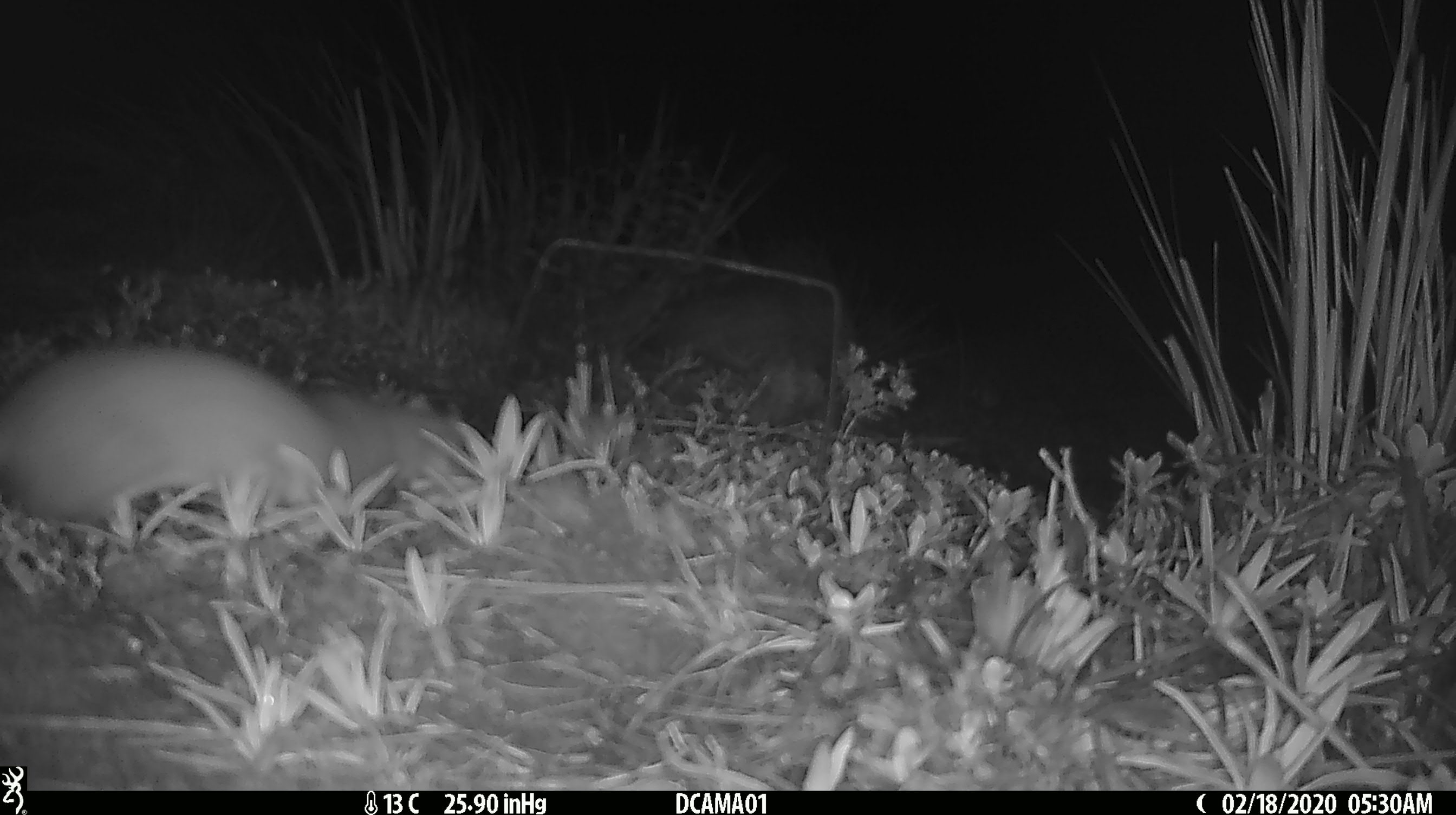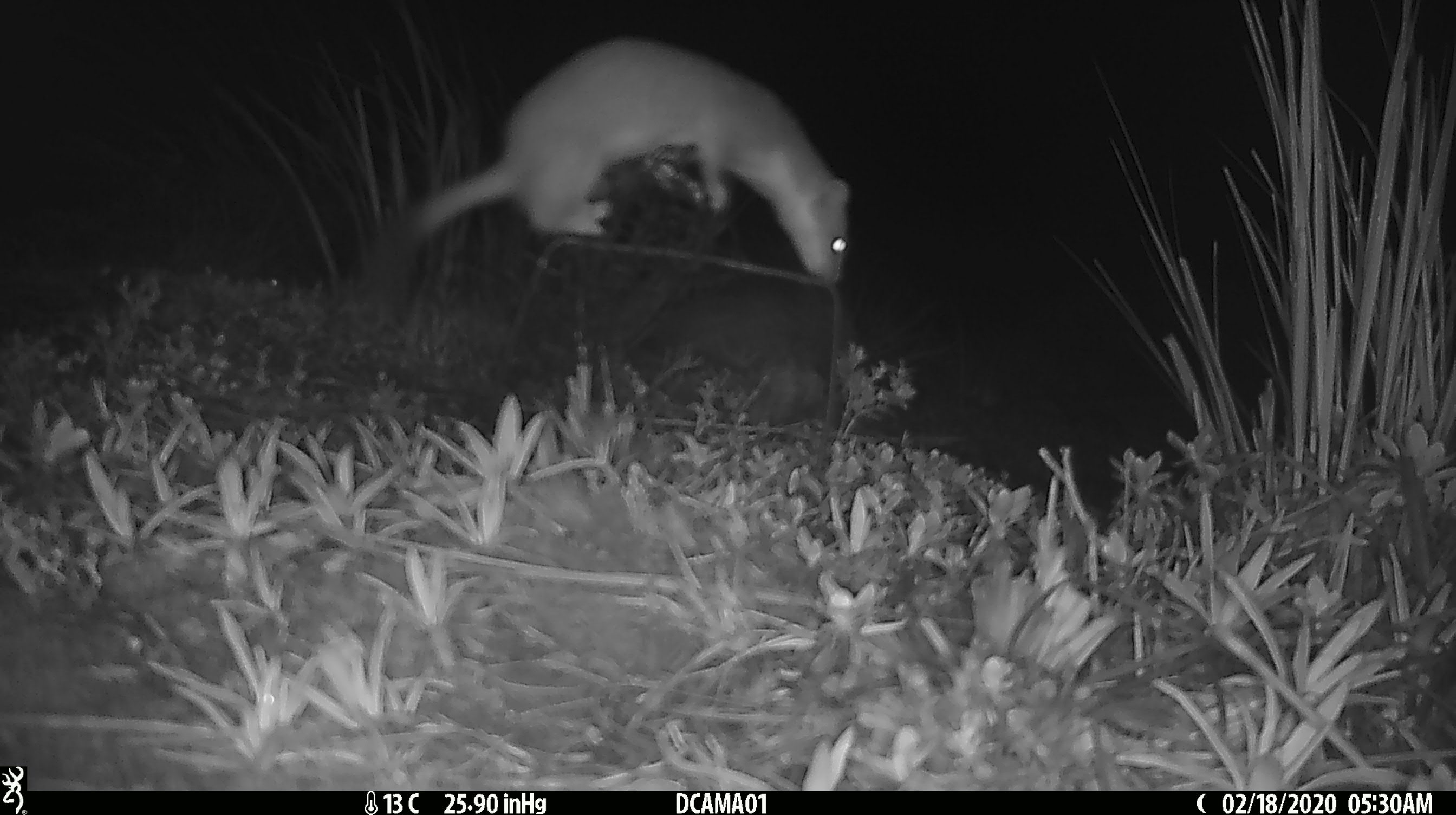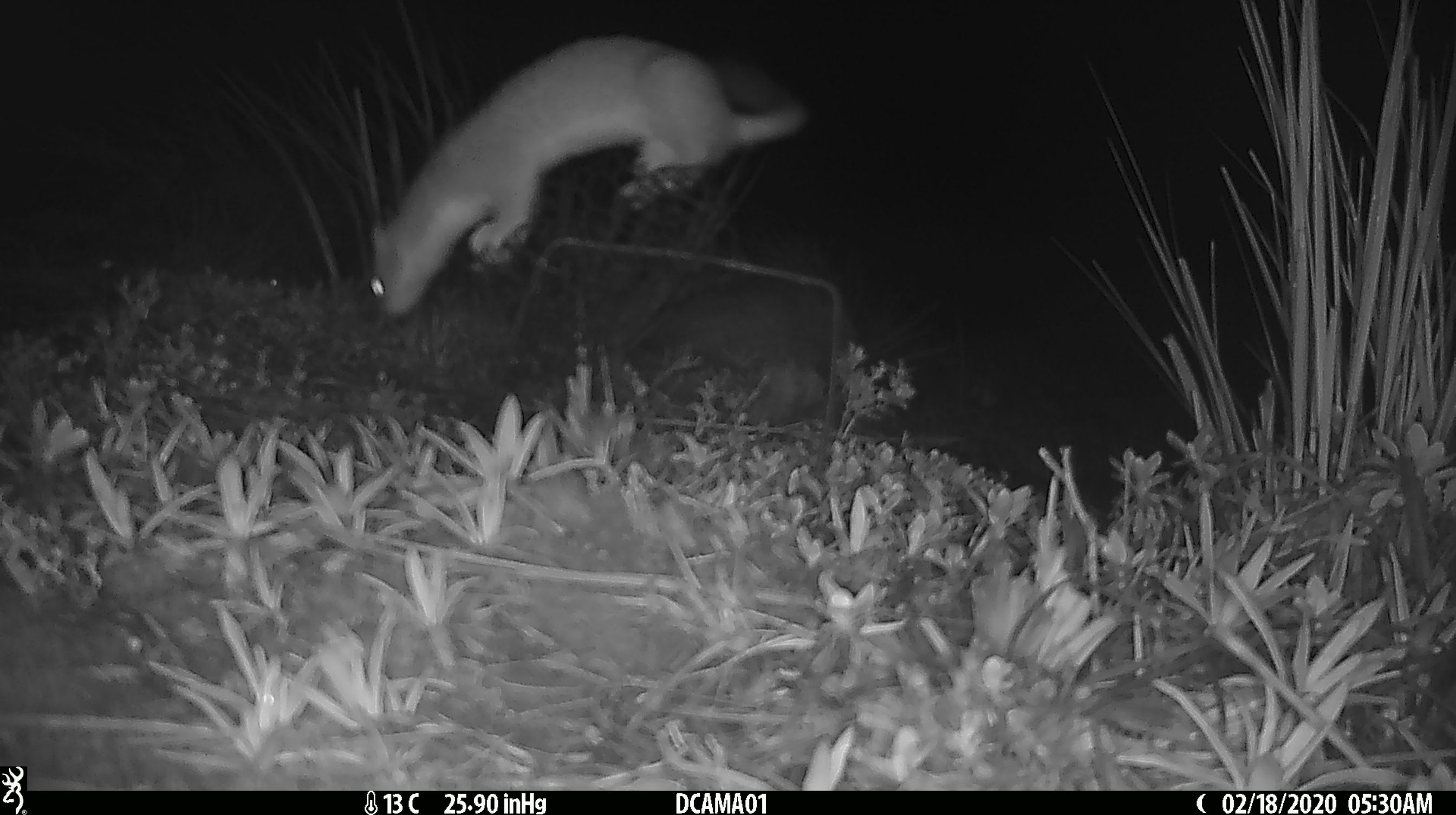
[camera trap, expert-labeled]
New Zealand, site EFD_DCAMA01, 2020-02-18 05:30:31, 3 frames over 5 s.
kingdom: Animalia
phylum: Chordata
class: Mammalia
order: Carnivora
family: Mustelidae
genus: Mustela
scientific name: Mustela erminea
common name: stoat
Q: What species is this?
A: Stoat (Mustela erminea).